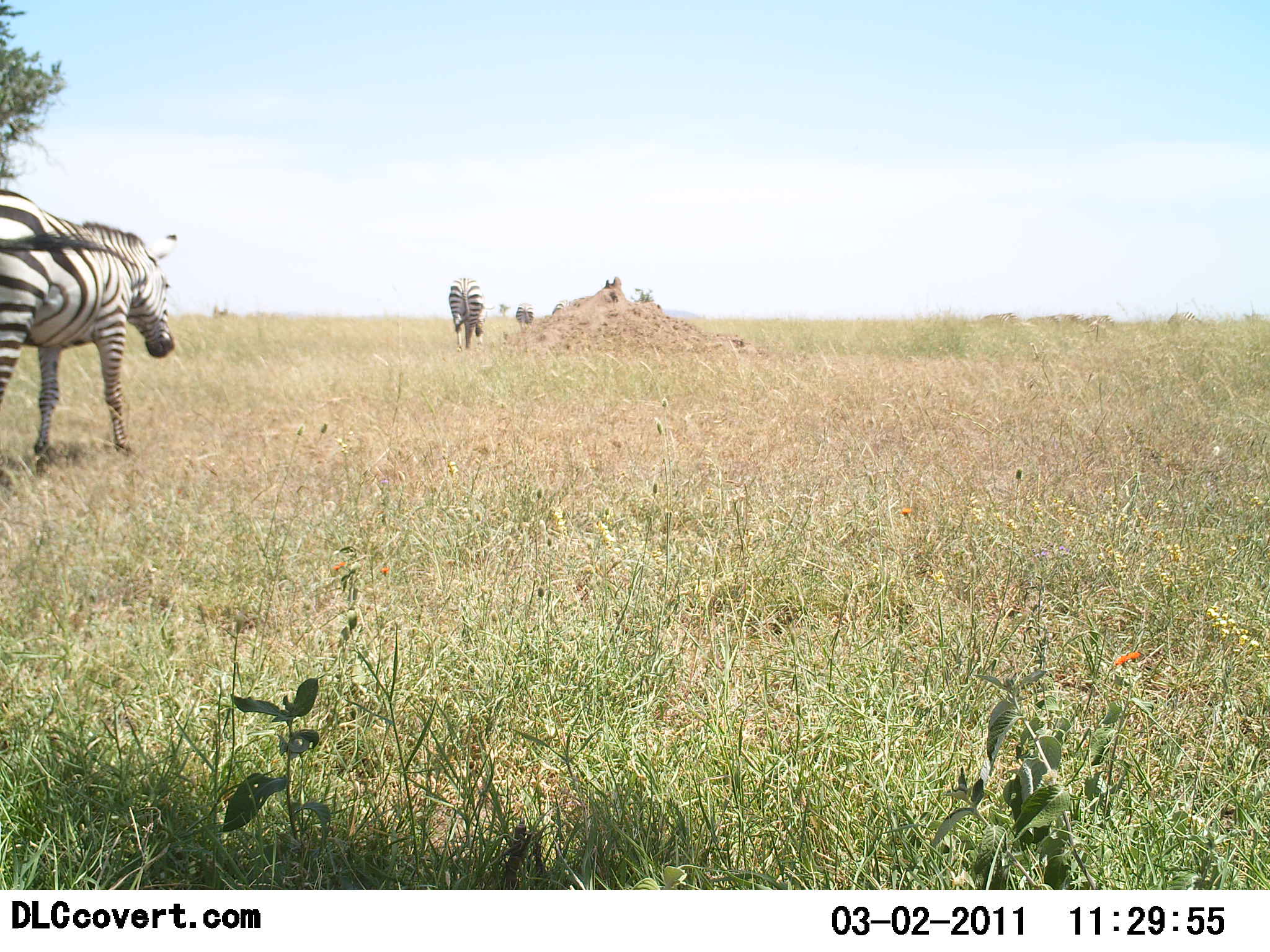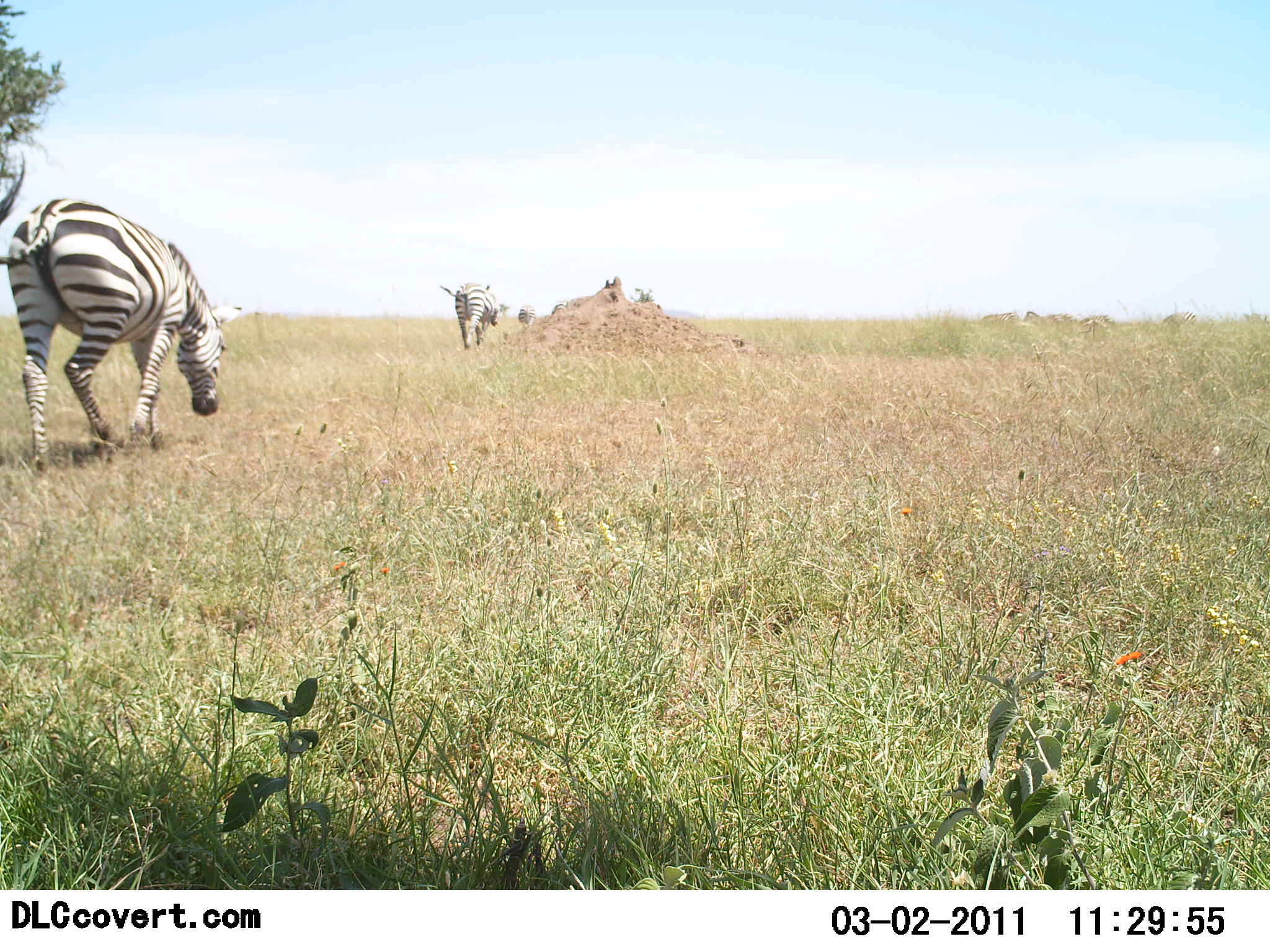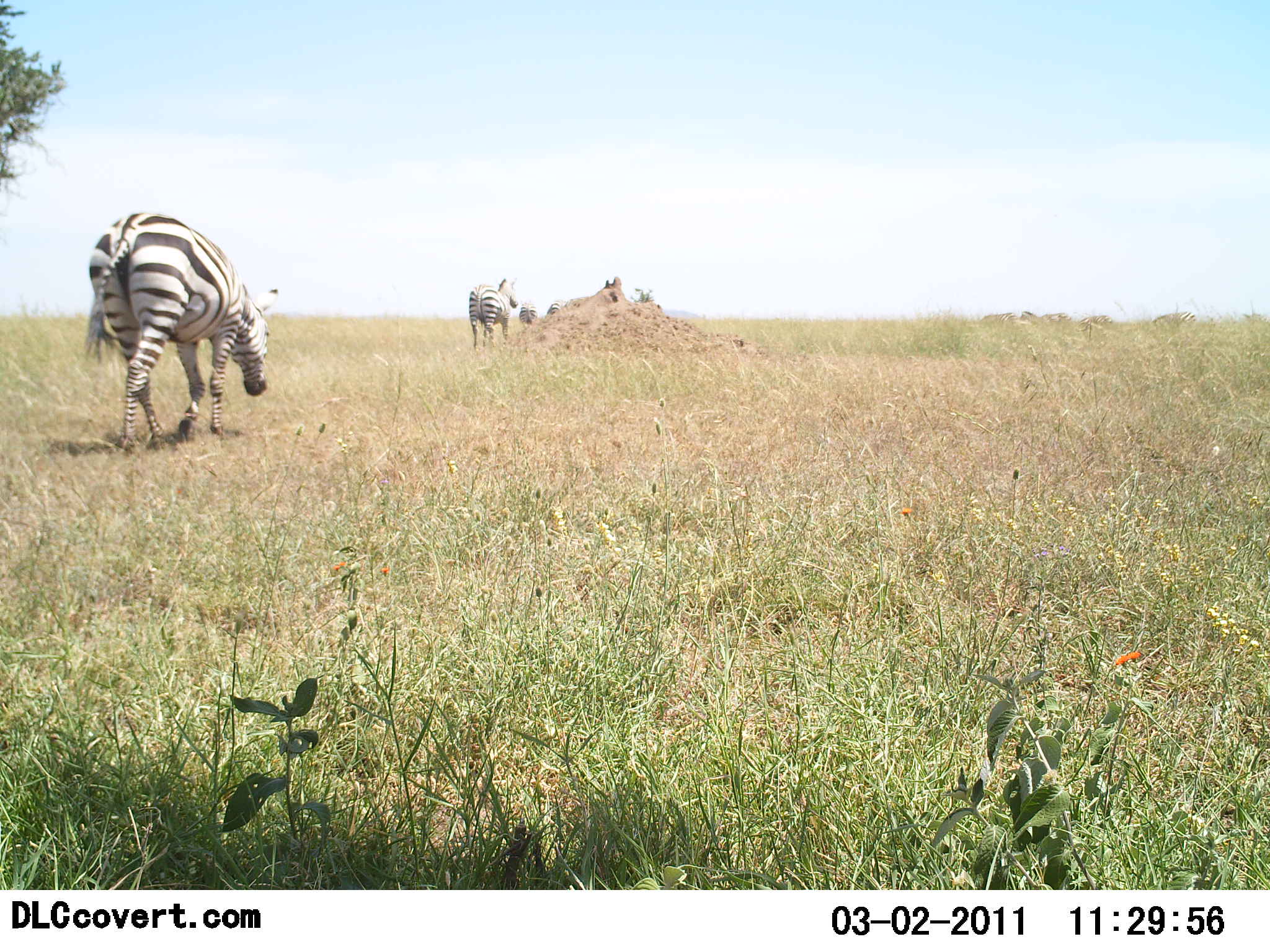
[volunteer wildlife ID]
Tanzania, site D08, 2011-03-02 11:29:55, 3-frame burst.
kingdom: Animalia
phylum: Chordata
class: Mammalia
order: Perissodactyla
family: Equidae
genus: Equus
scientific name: Equus quagga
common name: plains zebra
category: zebra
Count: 2.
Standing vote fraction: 9%.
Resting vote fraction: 0%.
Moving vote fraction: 91%.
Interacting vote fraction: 0%.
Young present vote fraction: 0%.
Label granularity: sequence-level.